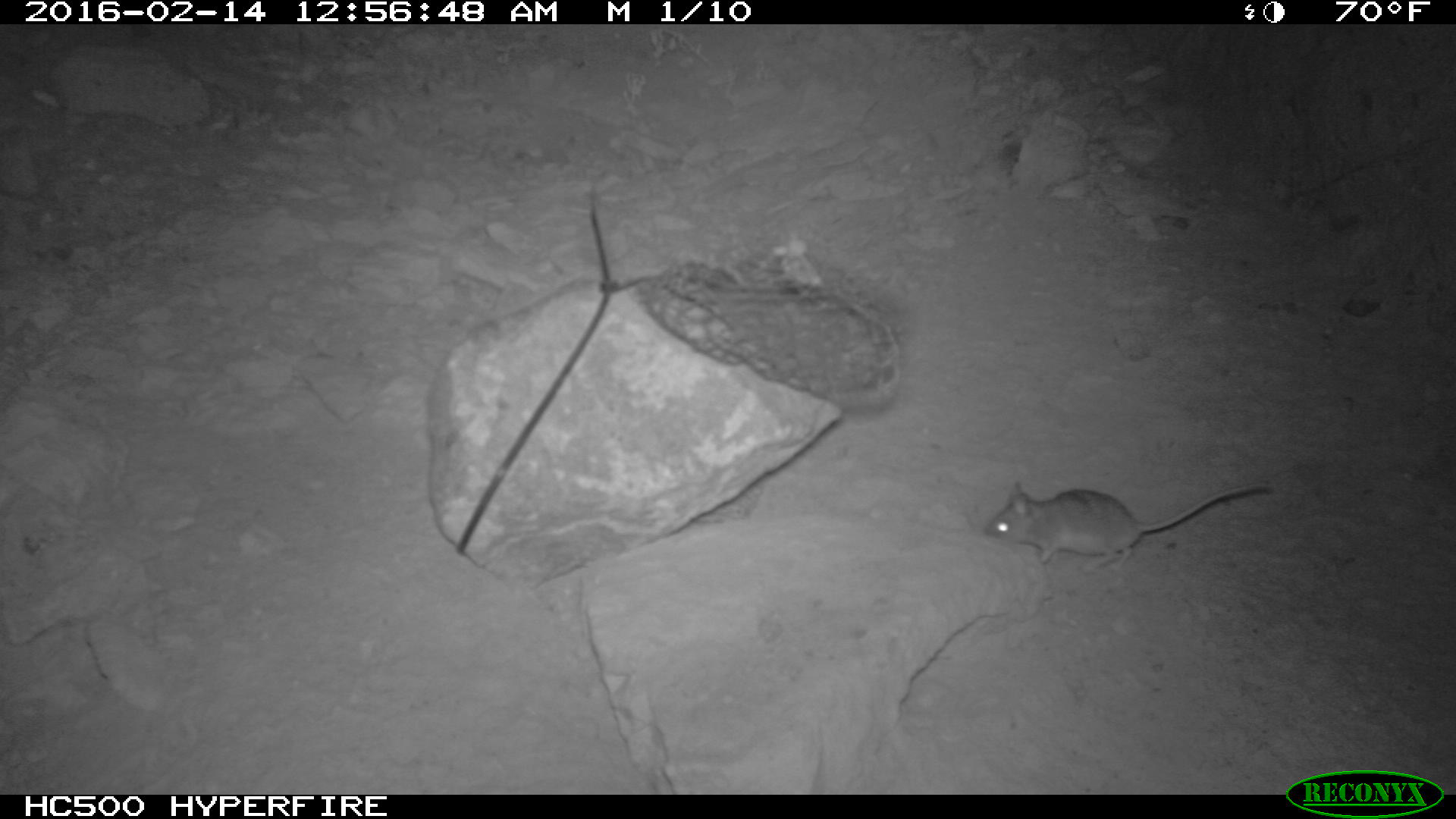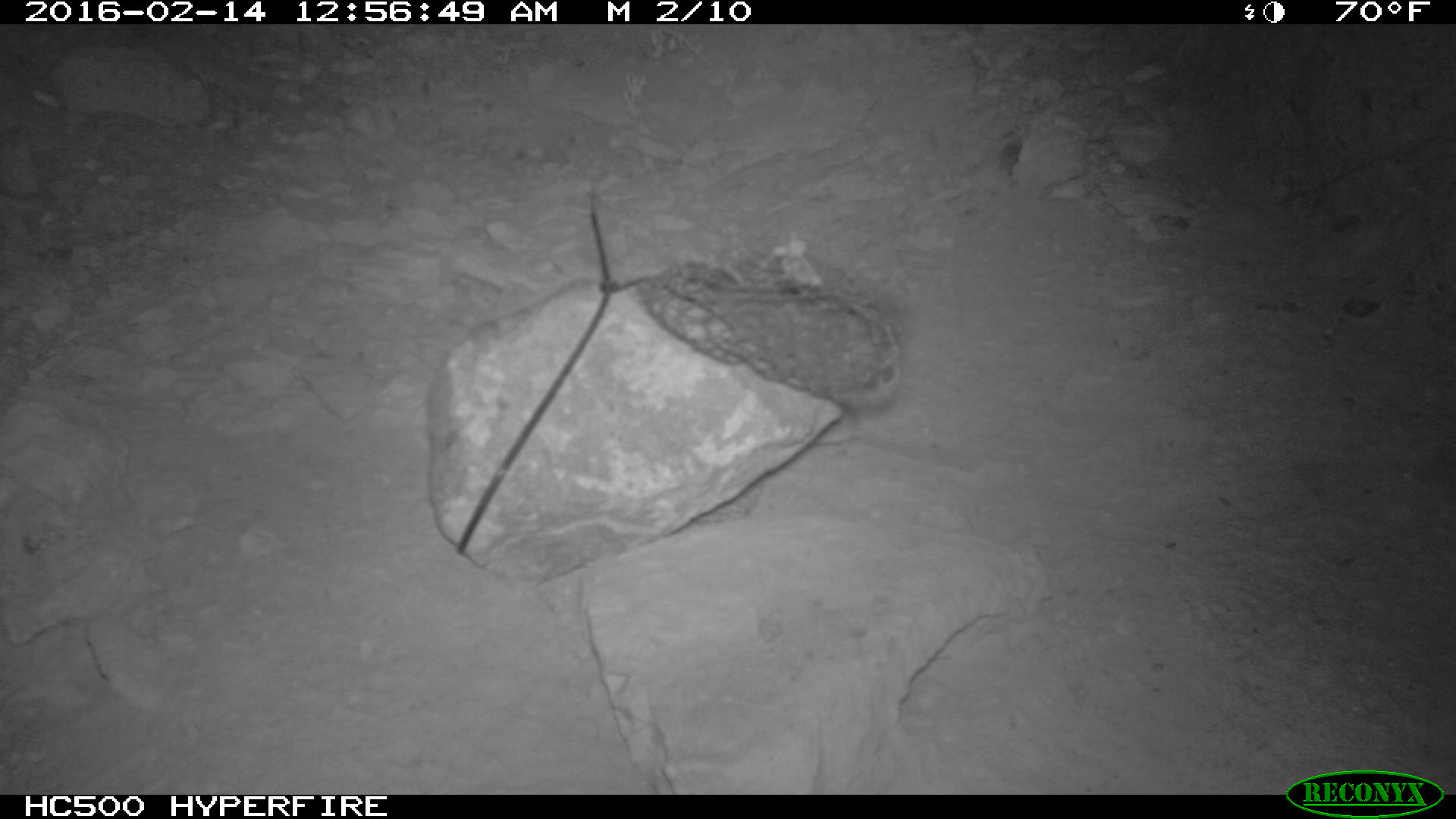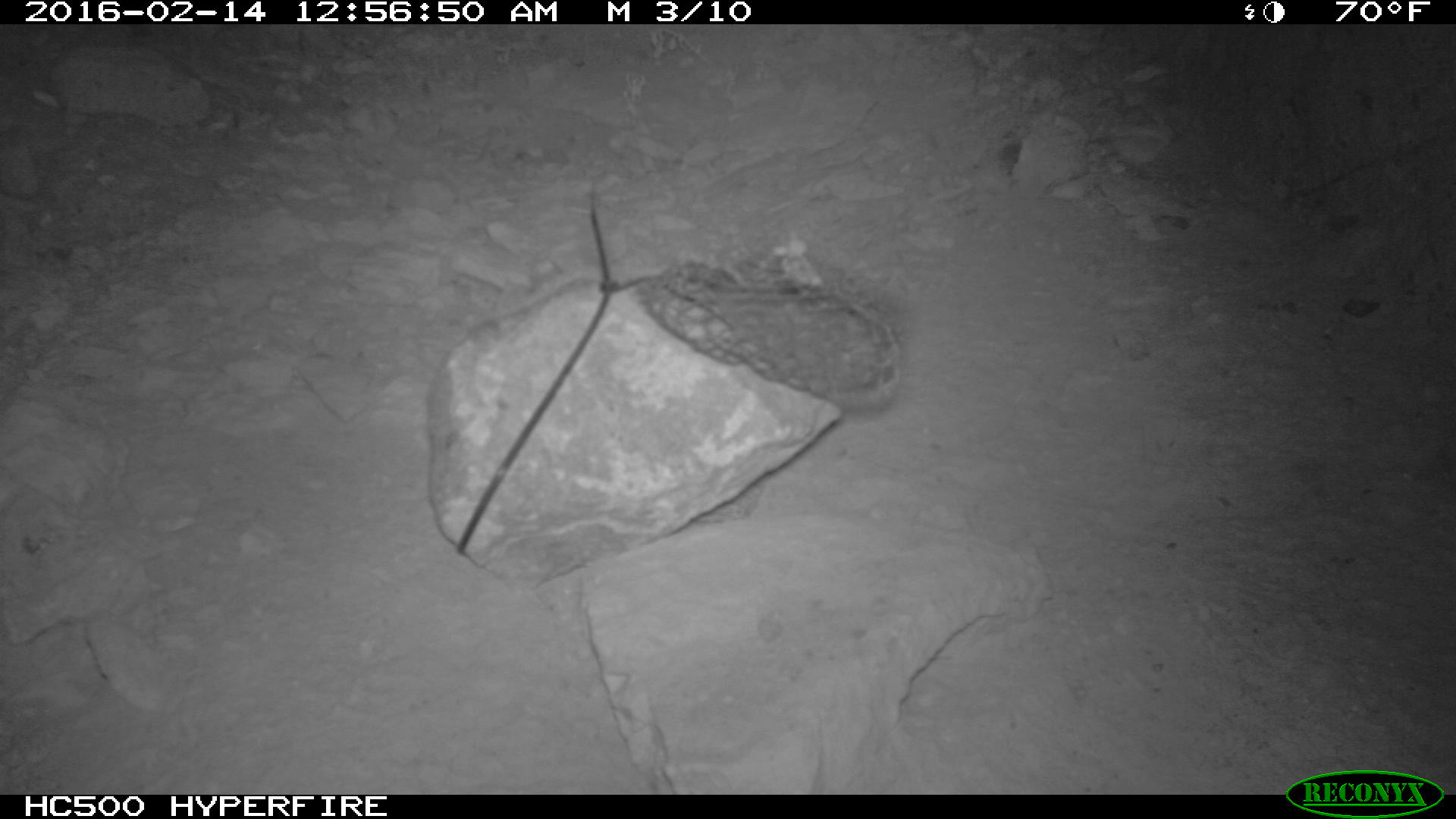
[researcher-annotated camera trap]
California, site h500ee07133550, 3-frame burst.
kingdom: Animalia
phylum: Chordata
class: Mammalia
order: Rodentia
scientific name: Rodentia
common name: rodent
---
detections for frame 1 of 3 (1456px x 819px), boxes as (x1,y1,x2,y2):
rodent: (984,481,1269,576)